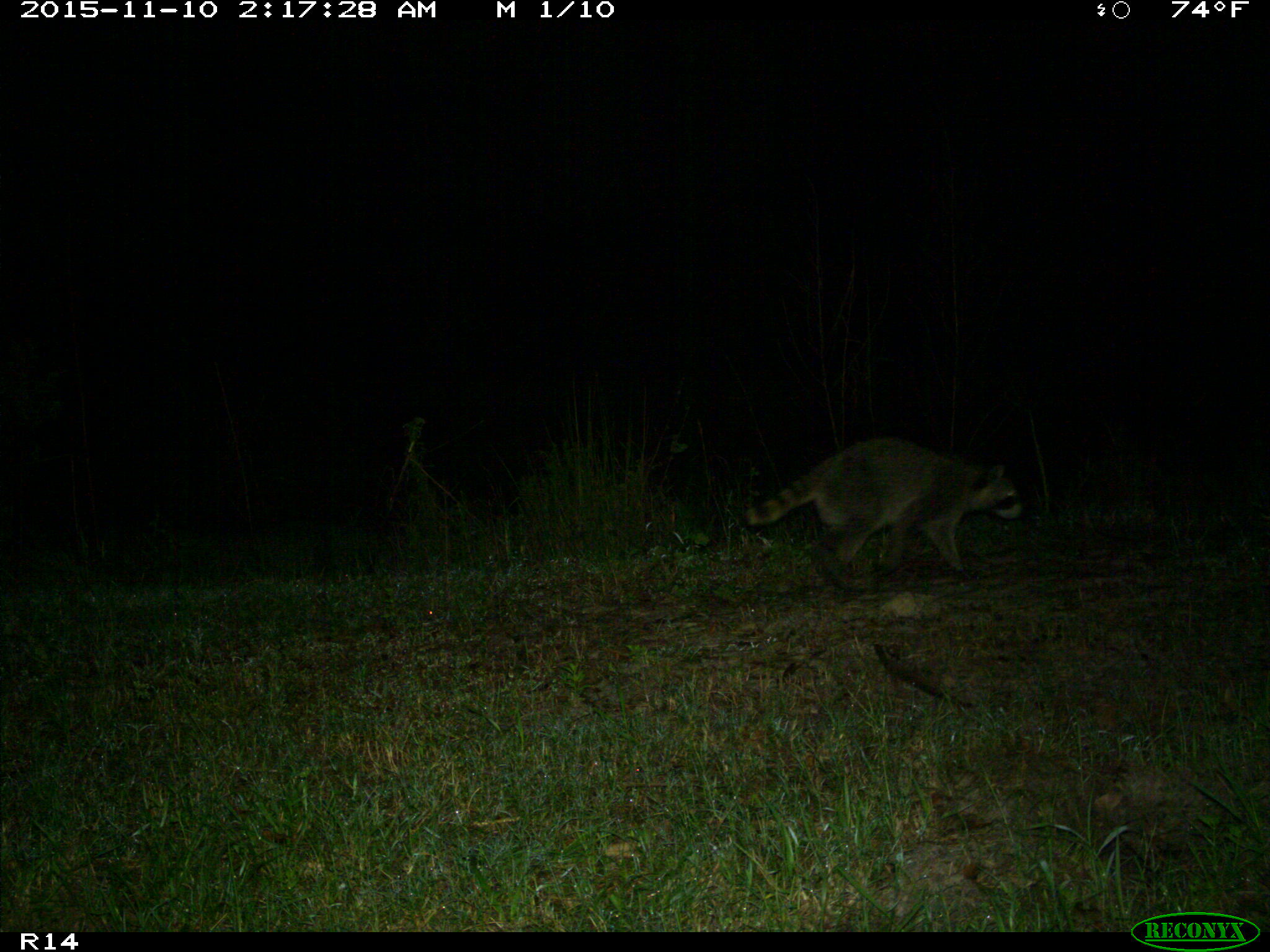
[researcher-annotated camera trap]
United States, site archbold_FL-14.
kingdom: Animalia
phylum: Chordata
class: Mammalia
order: Carnivora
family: Procyonidae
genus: Procyon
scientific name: Procyon lotor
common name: common raccoon